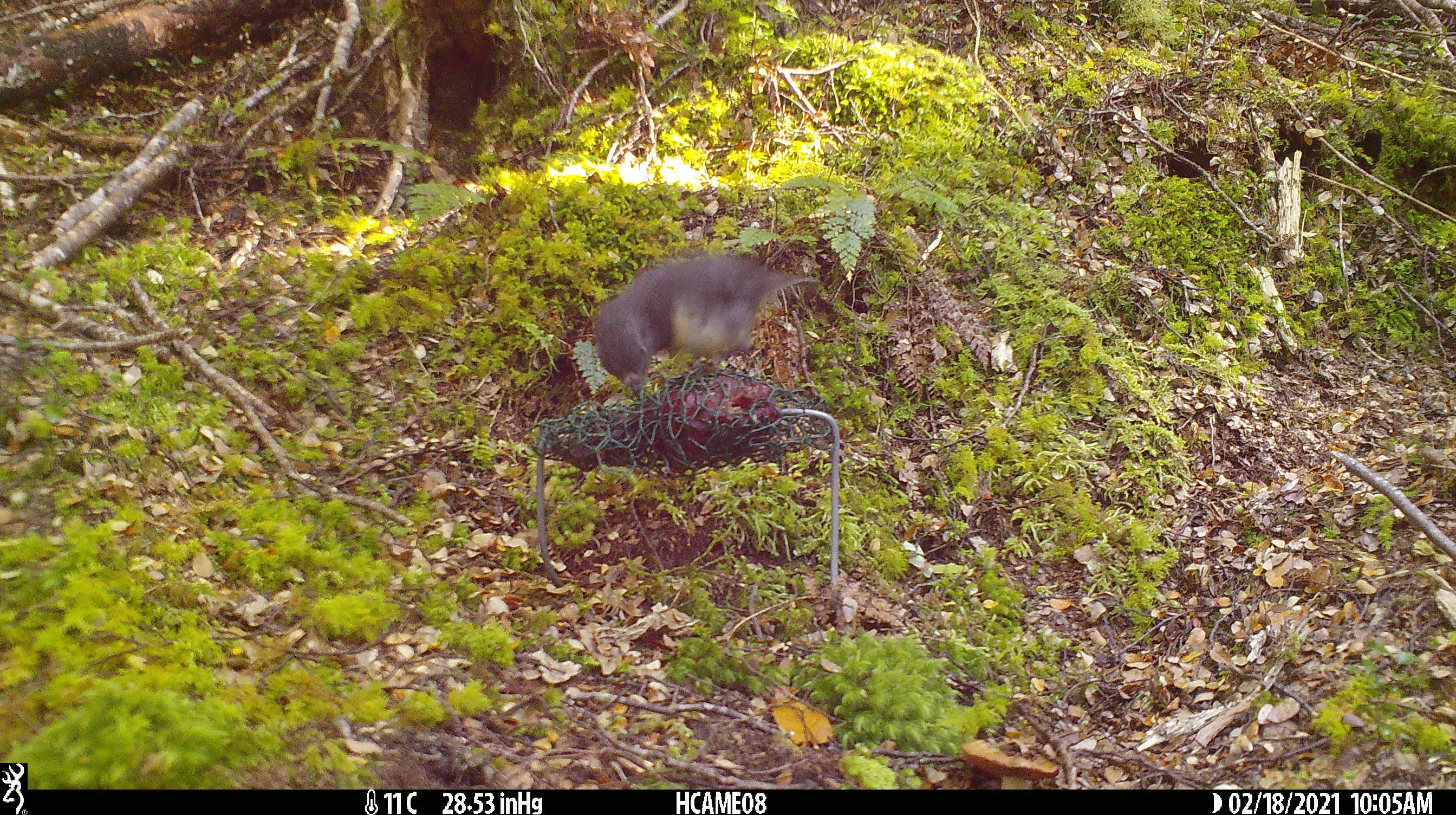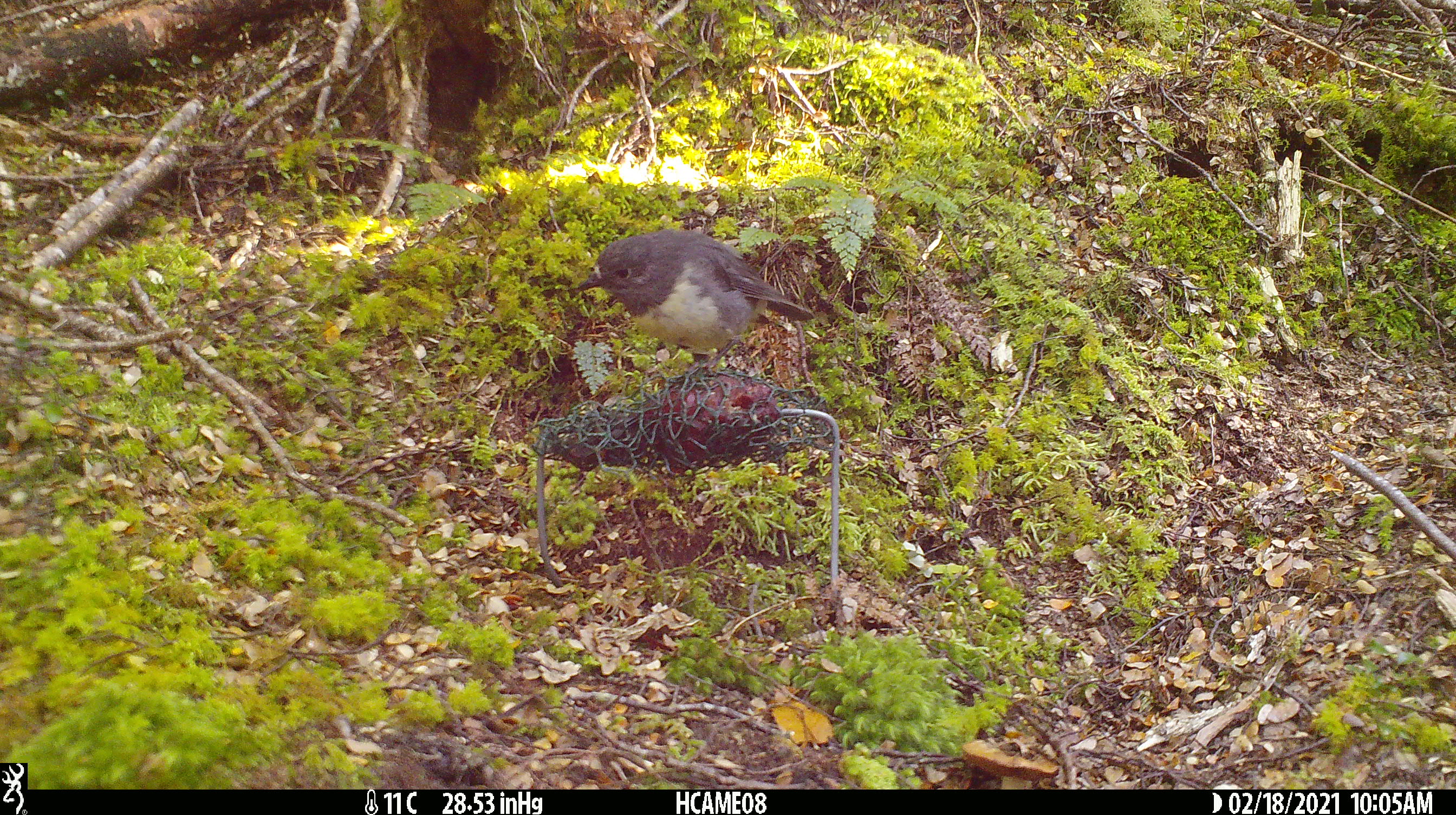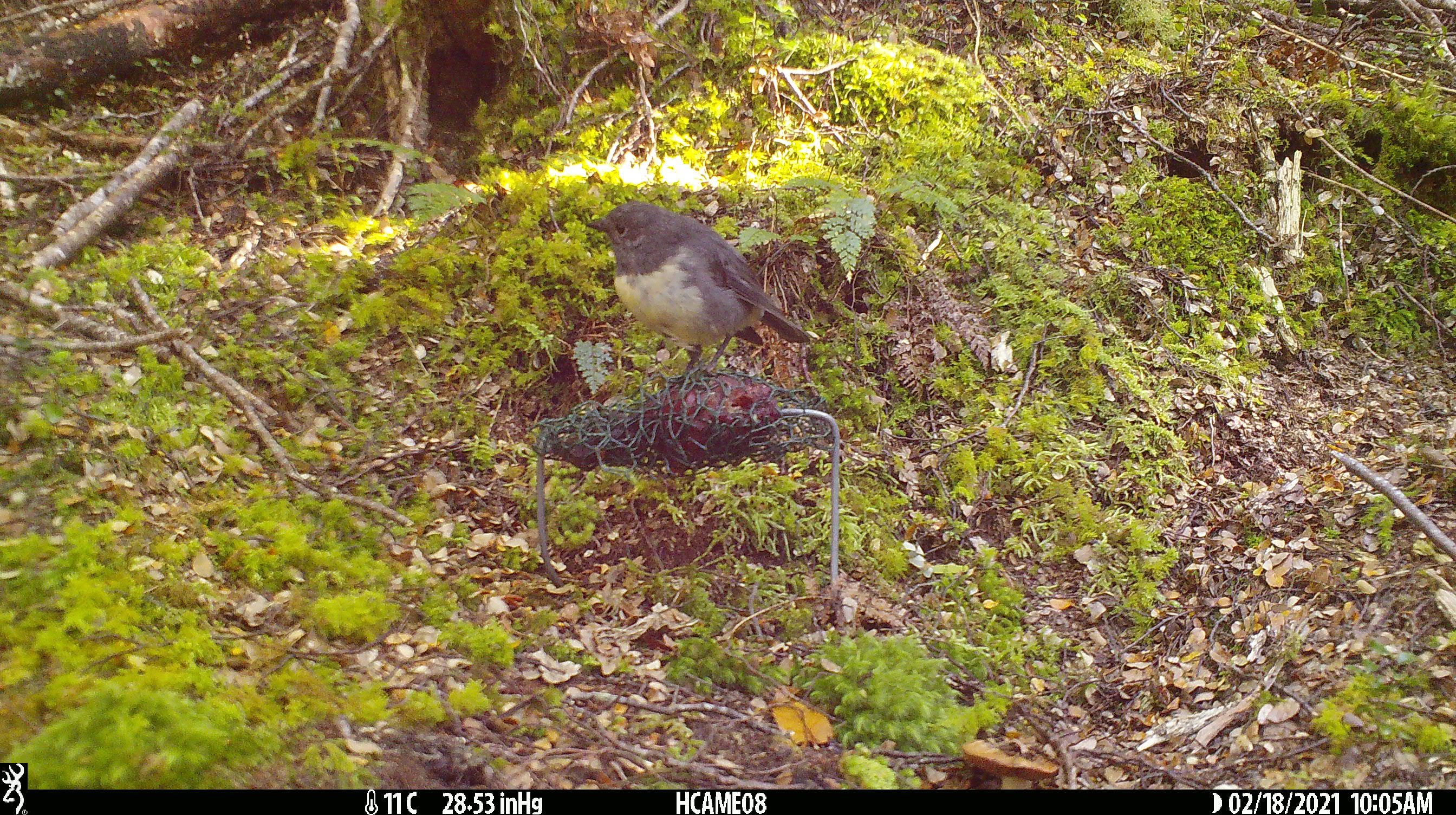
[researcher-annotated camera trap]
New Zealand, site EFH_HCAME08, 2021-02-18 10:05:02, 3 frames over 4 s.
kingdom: Animalia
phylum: Chordata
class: Aves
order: Passeriformes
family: Petroicidae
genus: Petroica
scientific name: Petroica australis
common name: new zealand robin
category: robin